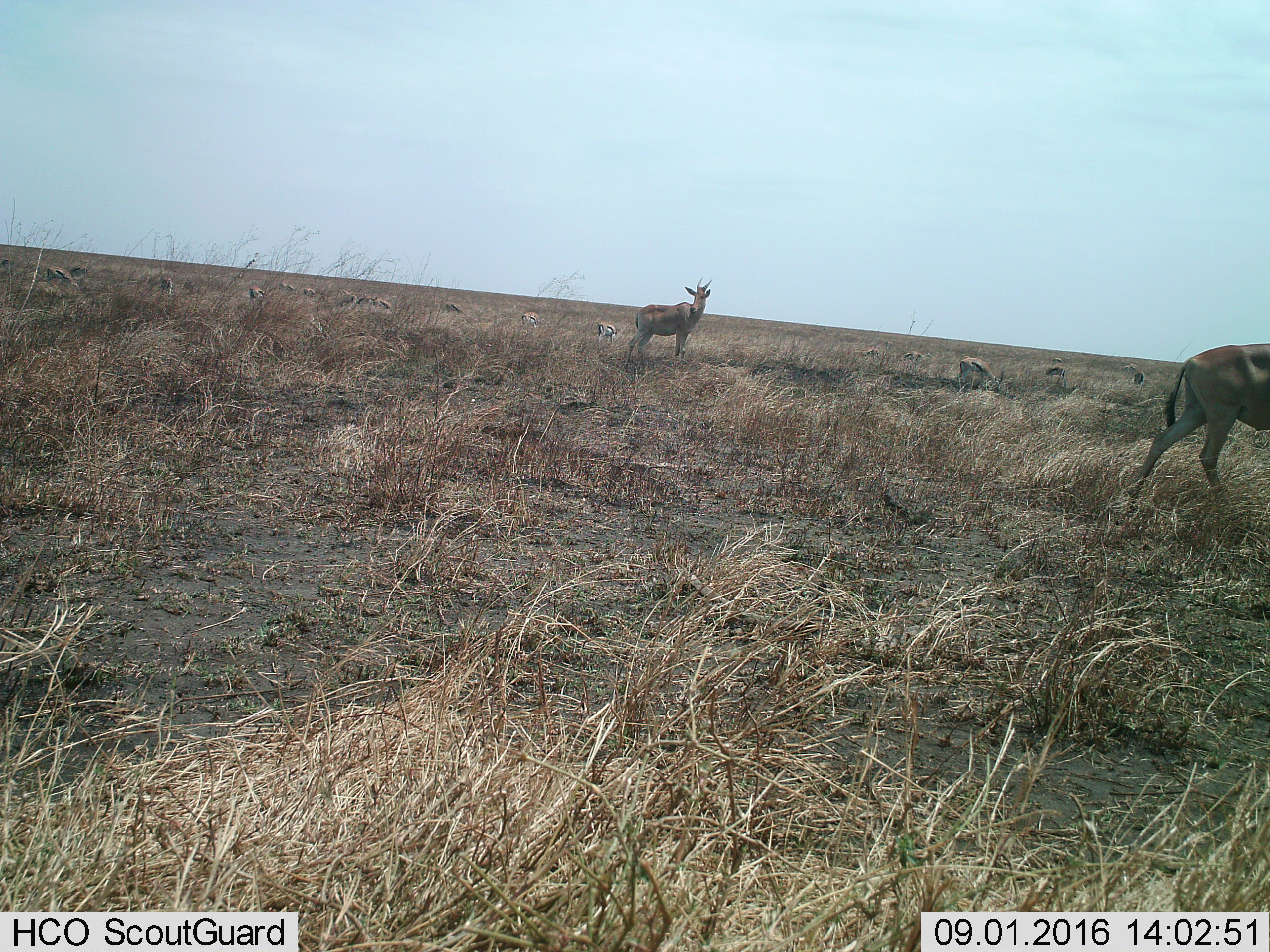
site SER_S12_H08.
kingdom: Animalia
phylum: Chordata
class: Mammalia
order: Artiodactyla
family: Bovidae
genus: Eudorcas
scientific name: Eudorcas thomsonii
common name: thomson's gazelle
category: gazellethomsons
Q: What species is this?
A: Gazellethomsons (thomson's gazelle) (Eudorcas thomsonii).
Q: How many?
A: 11-50.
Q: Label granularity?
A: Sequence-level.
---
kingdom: Animalia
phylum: Chordata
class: Mammalia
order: Artiodactyla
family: Bovidae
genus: Alcelaphus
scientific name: Alcelaphus buselaphus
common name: hartebeest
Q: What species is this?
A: Hartebeest (Alcelaphus buselaphus).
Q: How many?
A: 2.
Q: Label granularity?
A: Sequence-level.